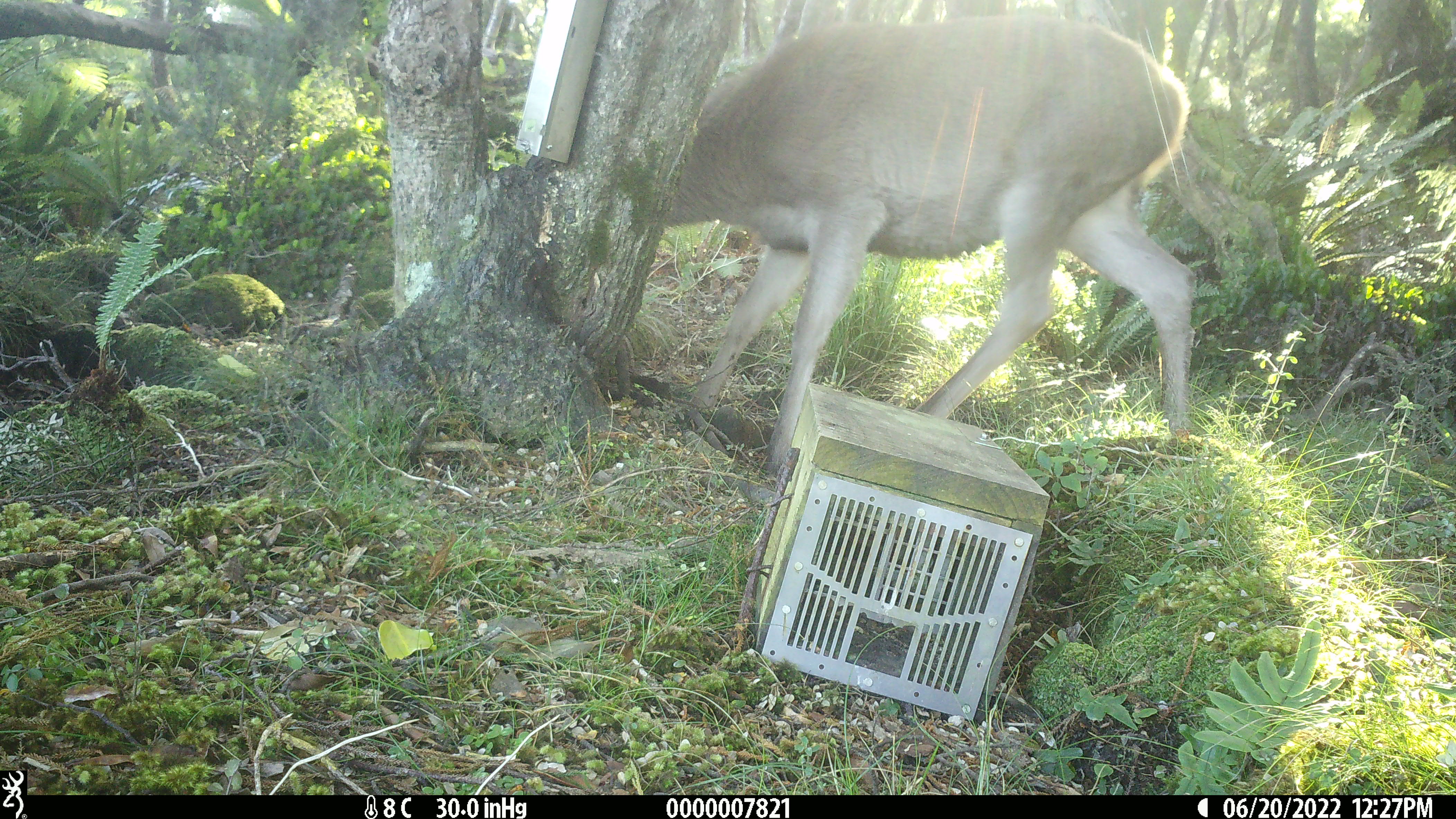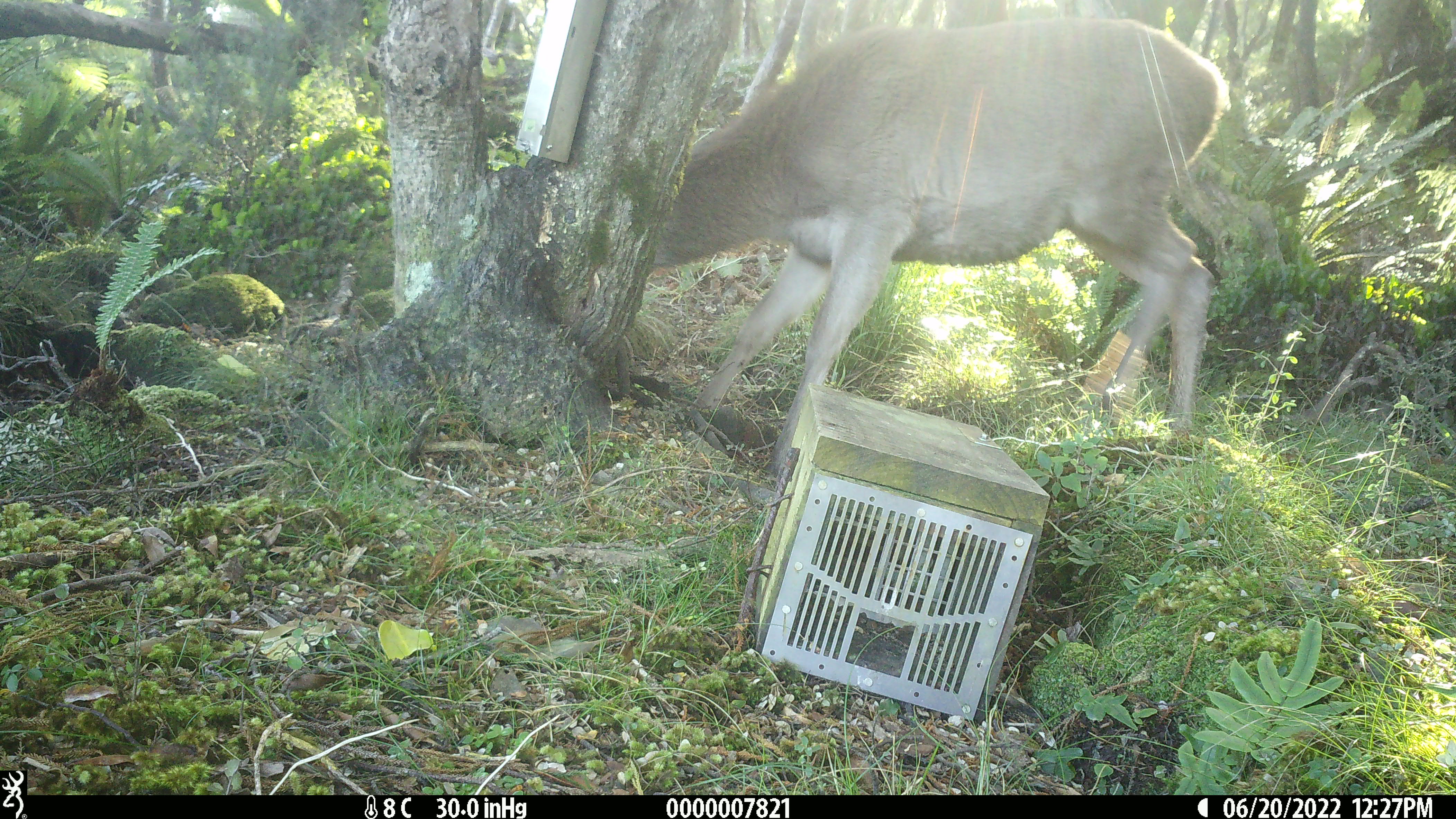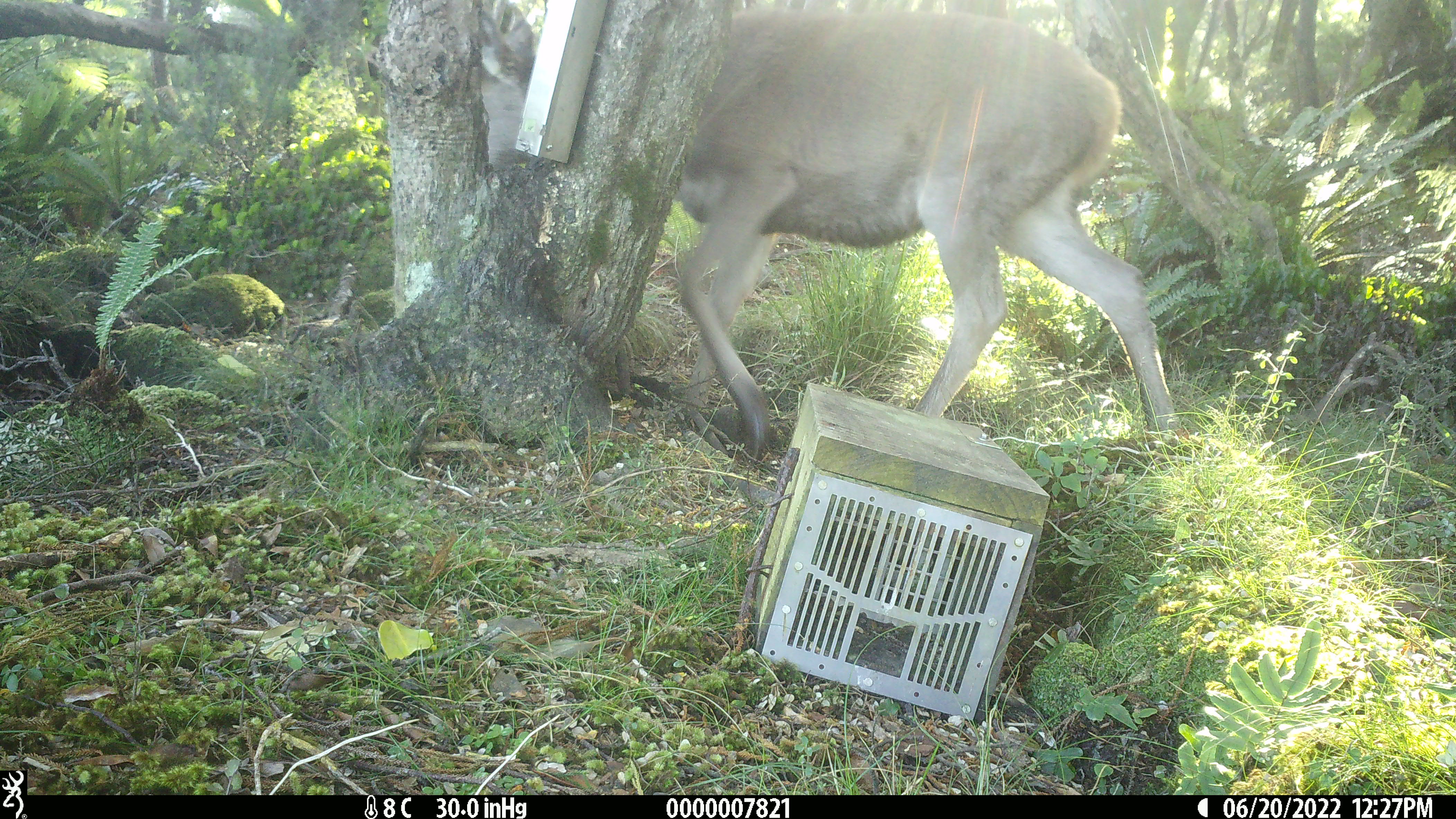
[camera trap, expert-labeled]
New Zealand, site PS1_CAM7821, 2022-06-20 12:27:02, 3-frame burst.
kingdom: Animalia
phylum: Chordata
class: Mammalia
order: Artiodactyla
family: Cervidae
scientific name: Cervidae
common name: deer